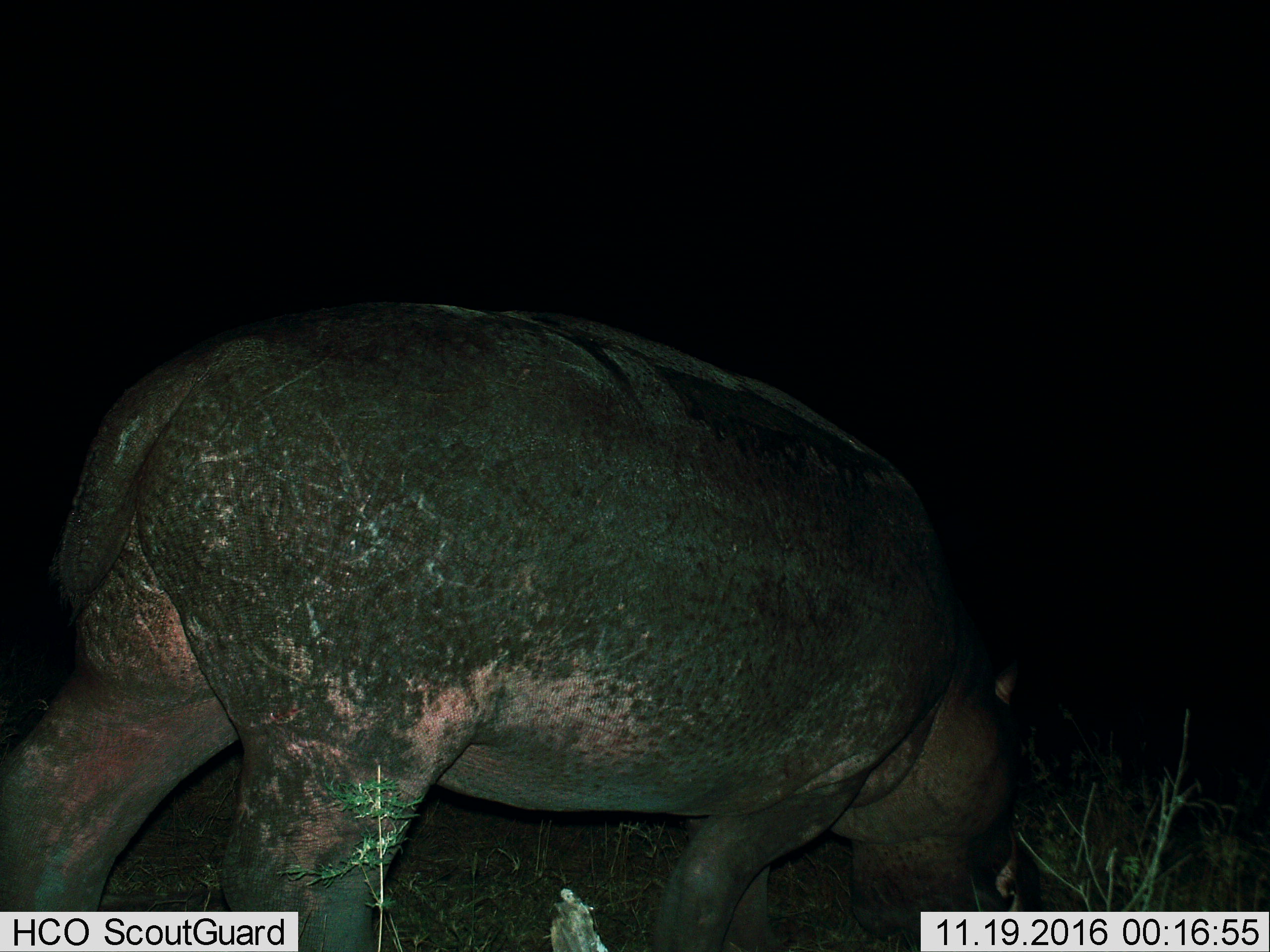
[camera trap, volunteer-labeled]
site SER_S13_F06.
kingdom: Animalia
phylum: Chordata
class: Mammalia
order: Artiodactyla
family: Hippopotamidae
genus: Hippopotamus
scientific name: Hippopotamus amphibius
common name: hippopotamus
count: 1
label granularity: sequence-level